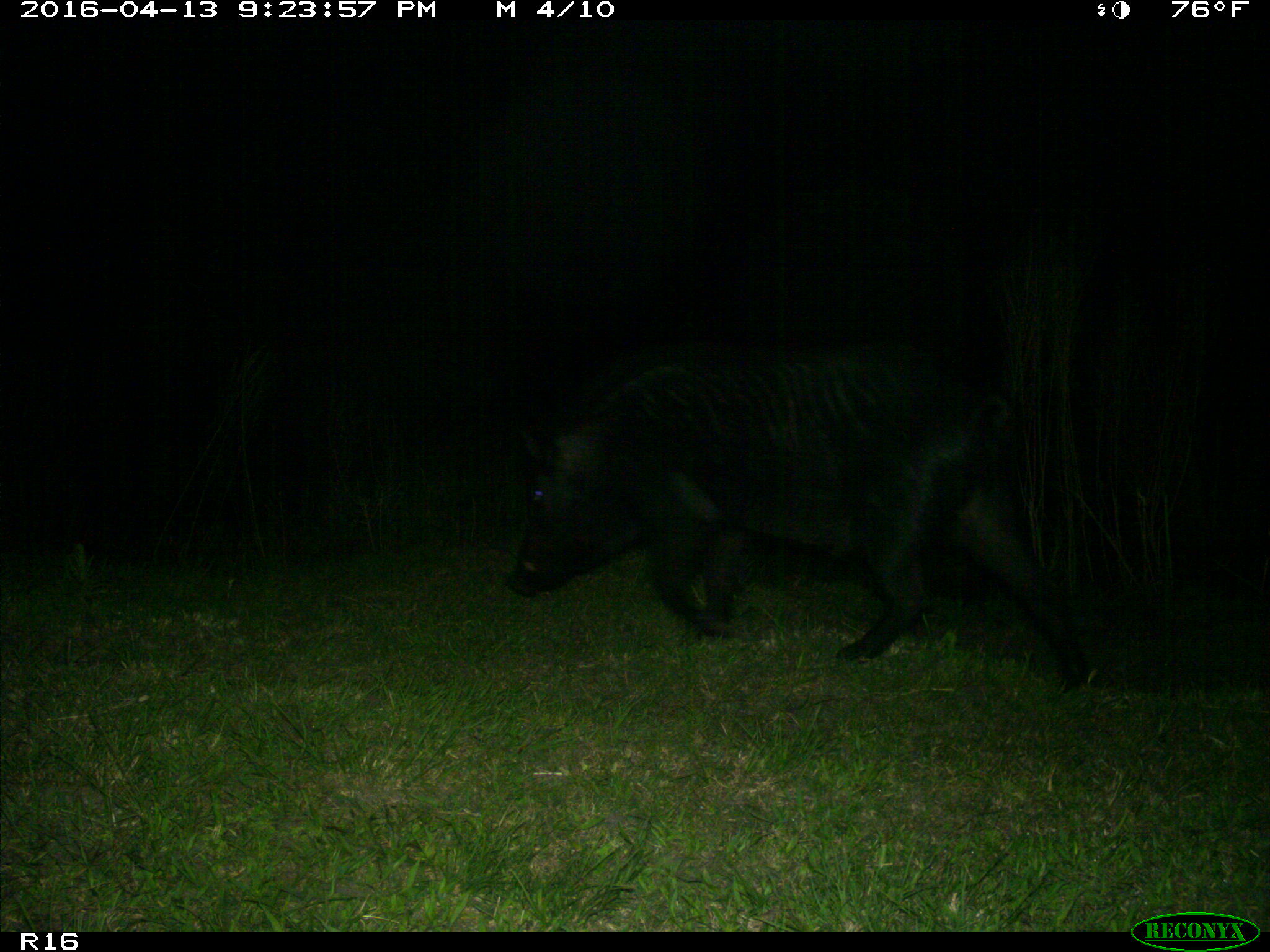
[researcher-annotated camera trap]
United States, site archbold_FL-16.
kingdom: Animalia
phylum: Chordata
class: Mammalia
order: Artiodactyla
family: Suidae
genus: Sus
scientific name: Sus scrofa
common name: wild boar